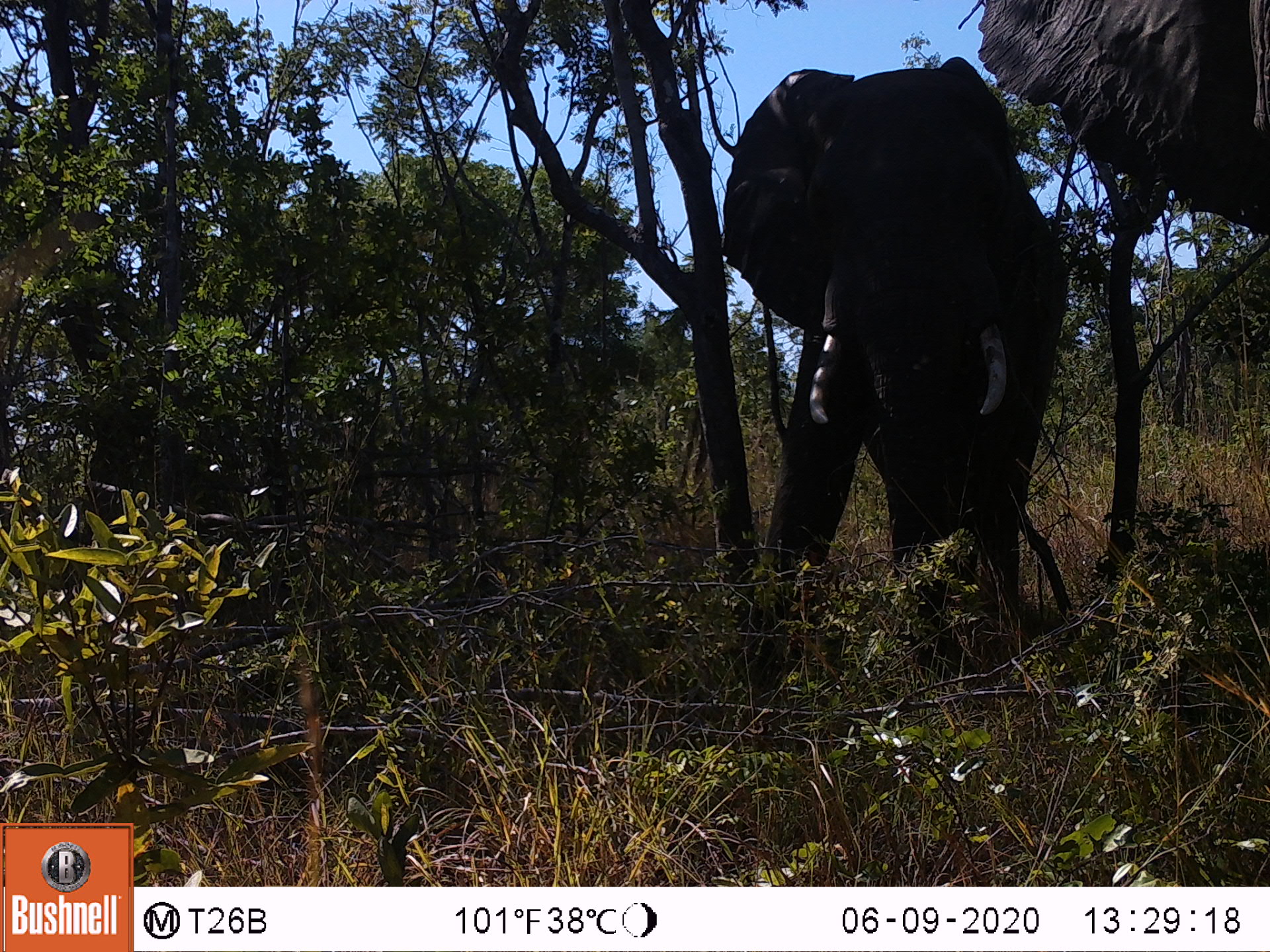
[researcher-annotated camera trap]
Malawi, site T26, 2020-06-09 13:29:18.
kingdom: Animalia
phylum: Chordata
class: Mammalia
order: Proboscidea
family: Elephantidae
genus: Loxodonta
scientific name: Loxodonta africana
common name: african savanna elephant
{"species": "african savanna elephant (Loxodonta africana)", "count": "2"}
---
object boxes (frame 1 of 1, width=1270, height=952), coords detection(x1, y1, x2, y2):
african savanna elephant: detection(687, 53, 1075, 650); detection(970, 0, 1269, 243)